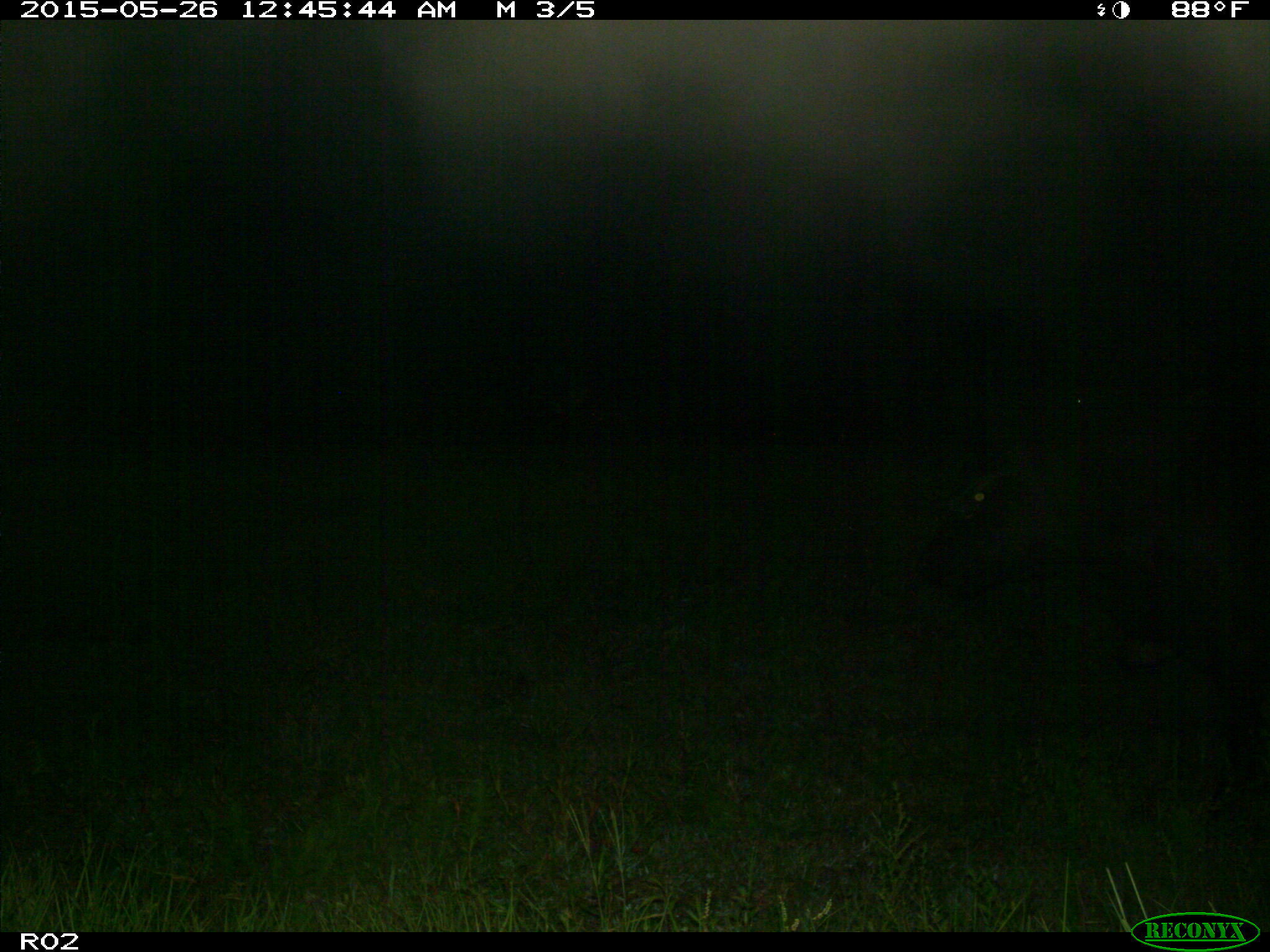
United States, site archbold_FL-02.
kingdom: Animalia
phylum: Chordata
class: Mammalia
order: Artiodactyla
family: Bovidae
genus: Bos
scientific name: Bos taurus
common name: domestic cow